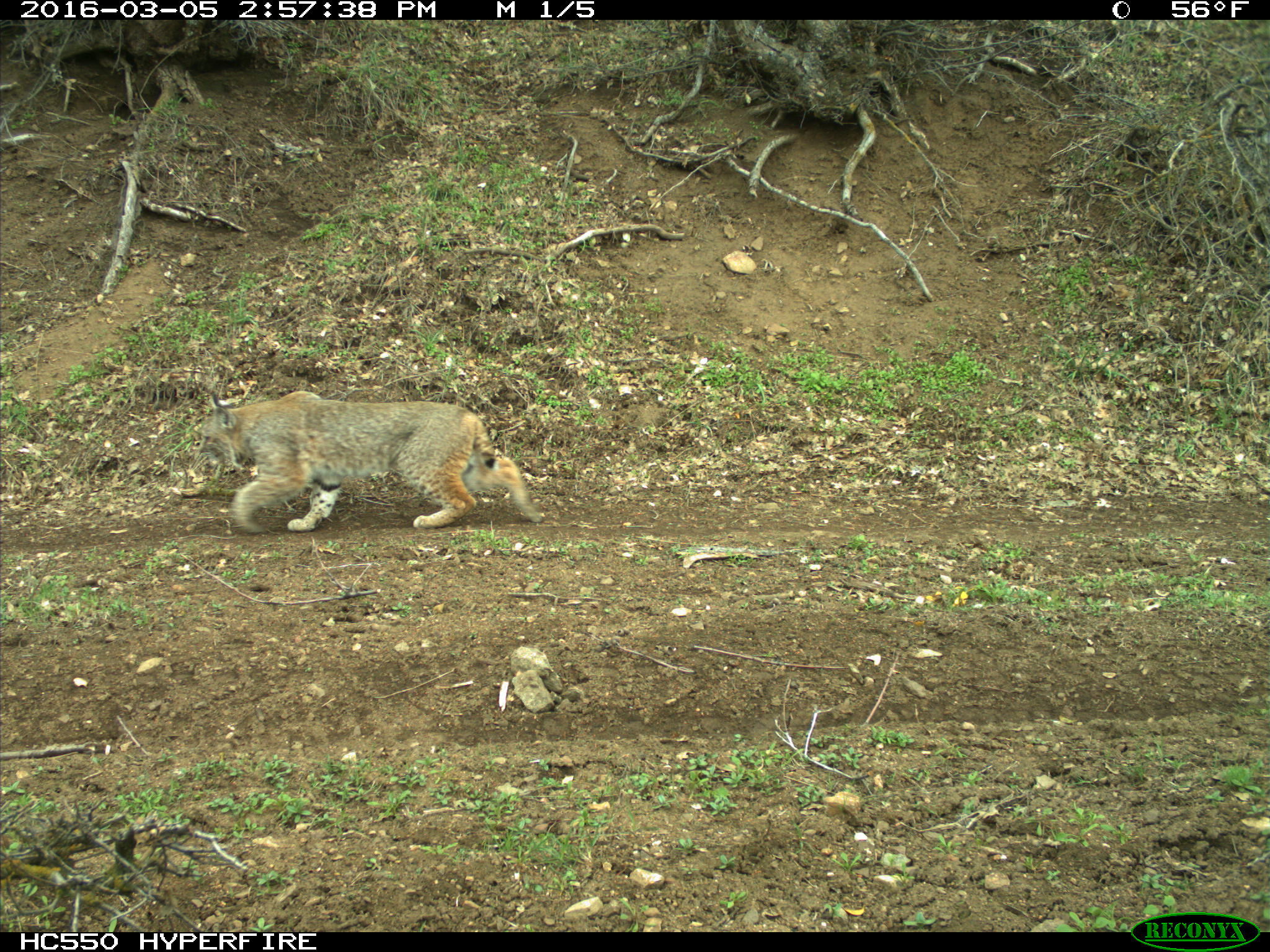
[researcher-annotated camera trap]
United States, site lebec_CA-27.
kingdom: Animalia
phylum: Chordata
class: Mammalia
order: Carnivora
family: Felidae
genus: Lynx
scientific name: Lynx rufus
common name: bobcat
Lynx rufus (bobcat).